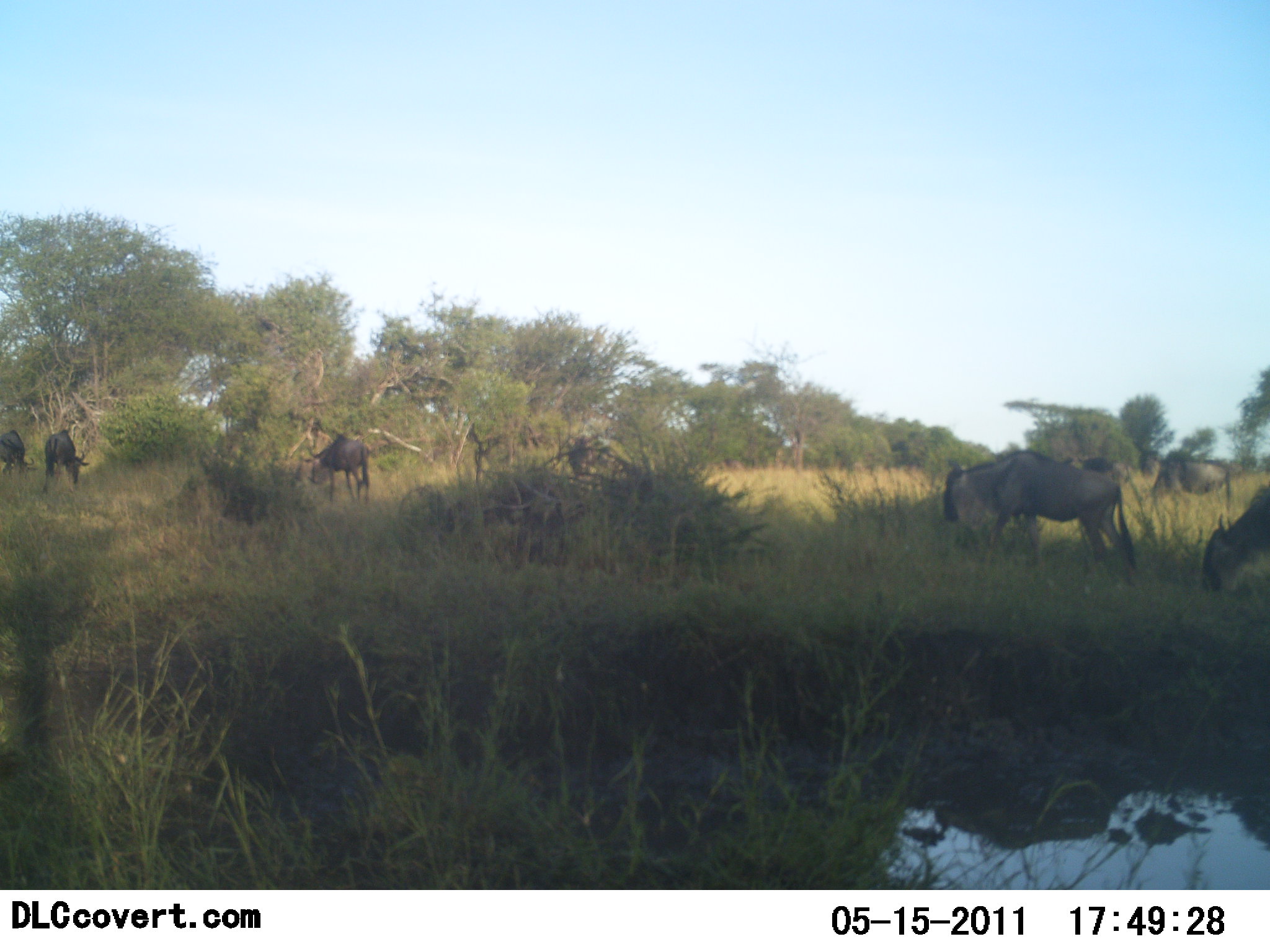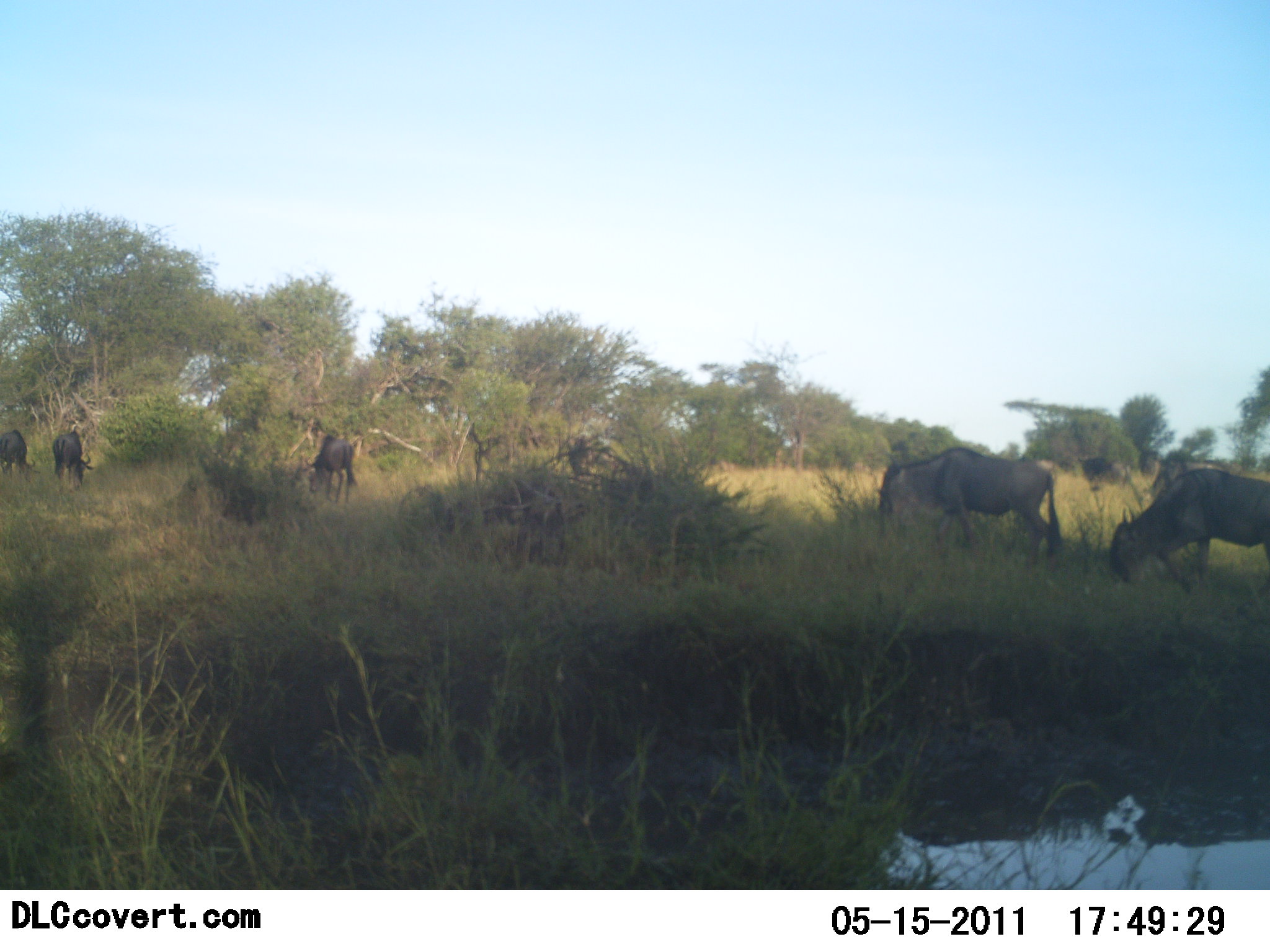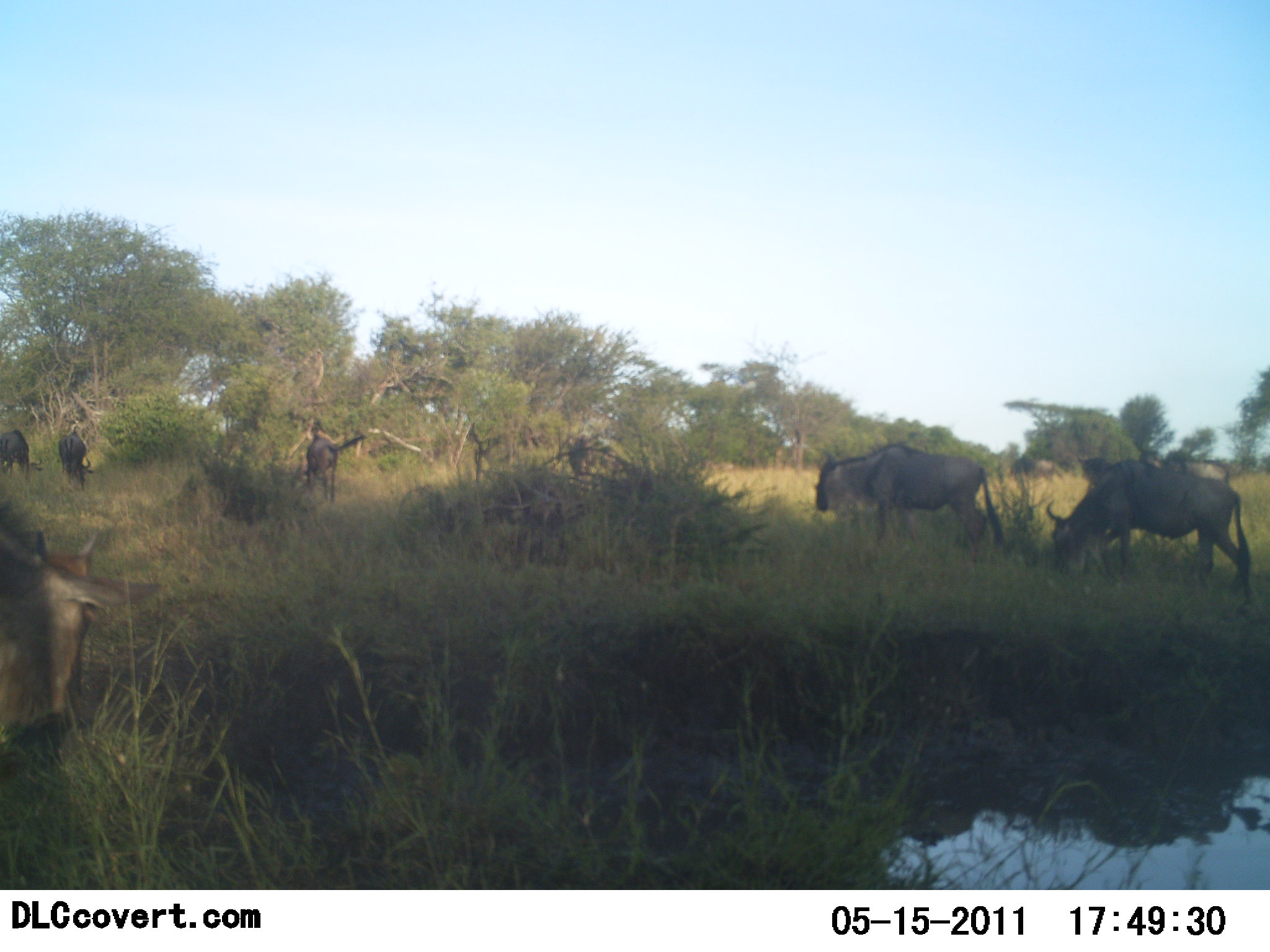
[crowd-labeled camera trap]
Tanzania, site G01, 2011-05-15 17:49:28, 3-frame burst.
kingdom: Animalia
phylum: Chordata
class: Mammalia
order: Artiodactyla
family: Bovidae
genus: Connochaetes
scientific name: Connochaetes taurinus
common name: blue wildebeest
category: wildebeest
Wildebeest (blue wildebeest) (Connochaetes taurinus), count 8. Behavior (volunteer vote fractions): standing 36%, resting 0%, moving 82%, interacting 0%. Young present (vote fraction): 0%. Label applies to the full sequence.